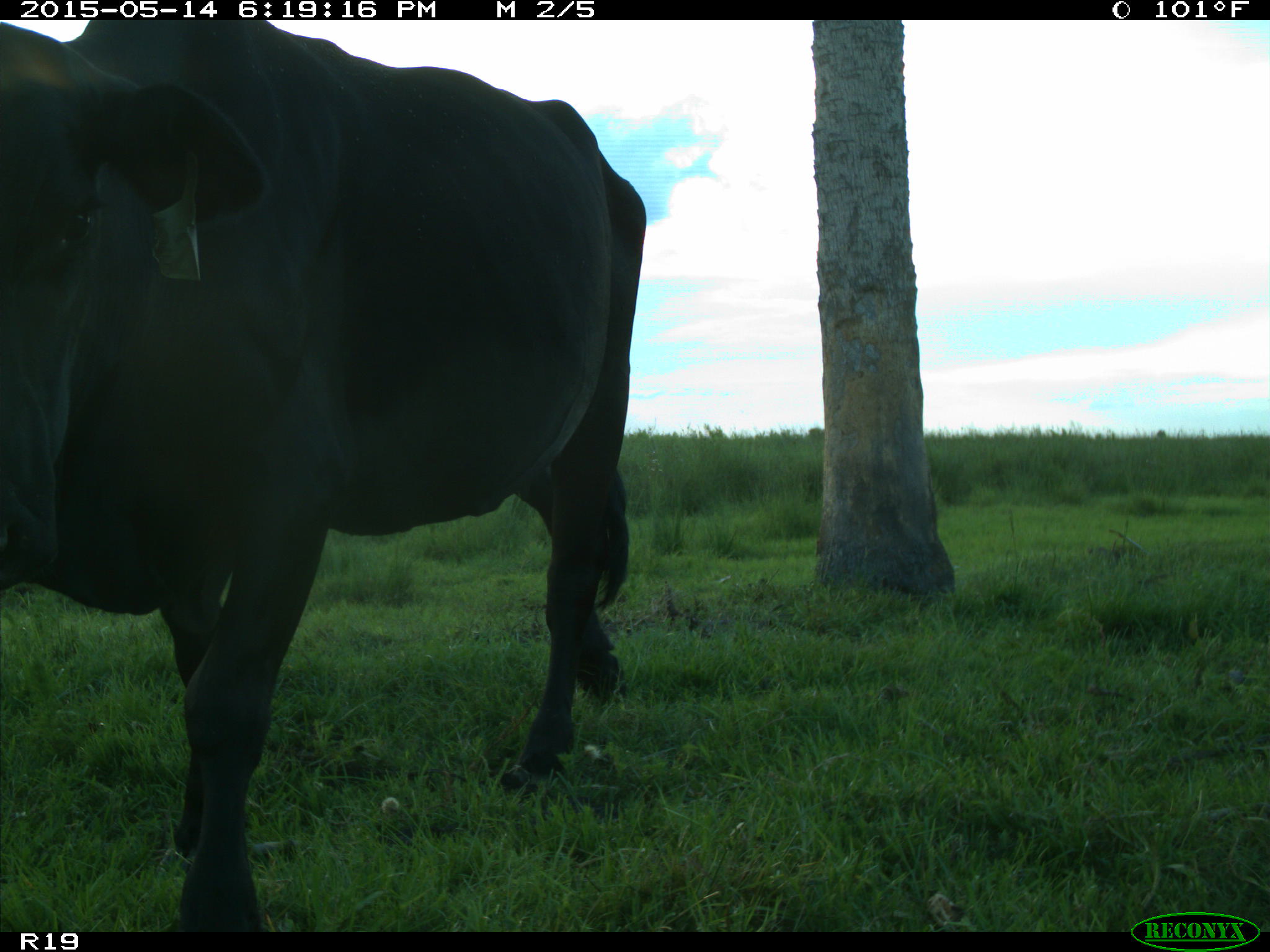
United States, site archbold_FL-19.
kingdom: Animalia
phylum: Chordata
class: Mammalia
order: Artiodactyla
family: Bovidae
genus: Bos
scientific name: Bos taurus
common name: domestic cow